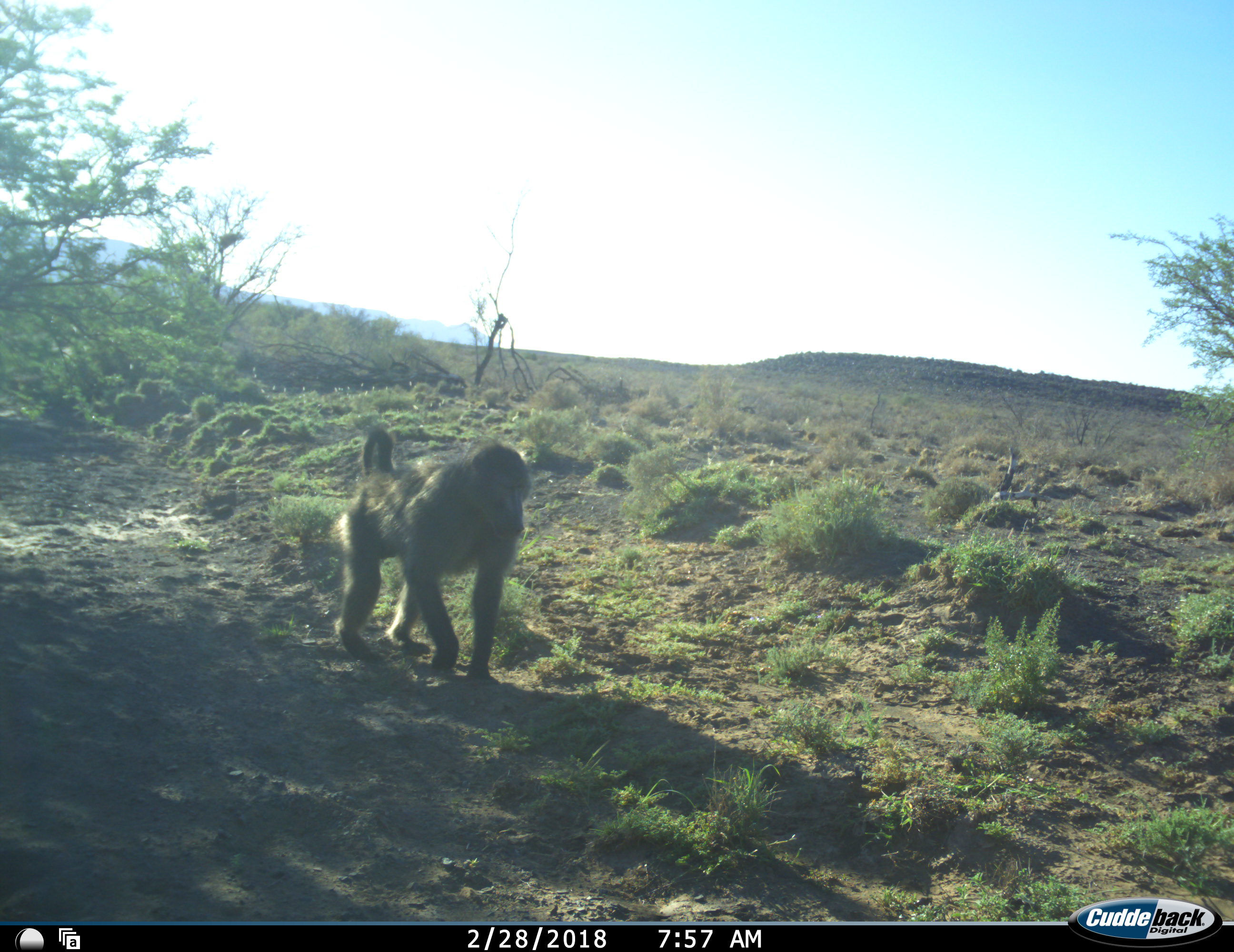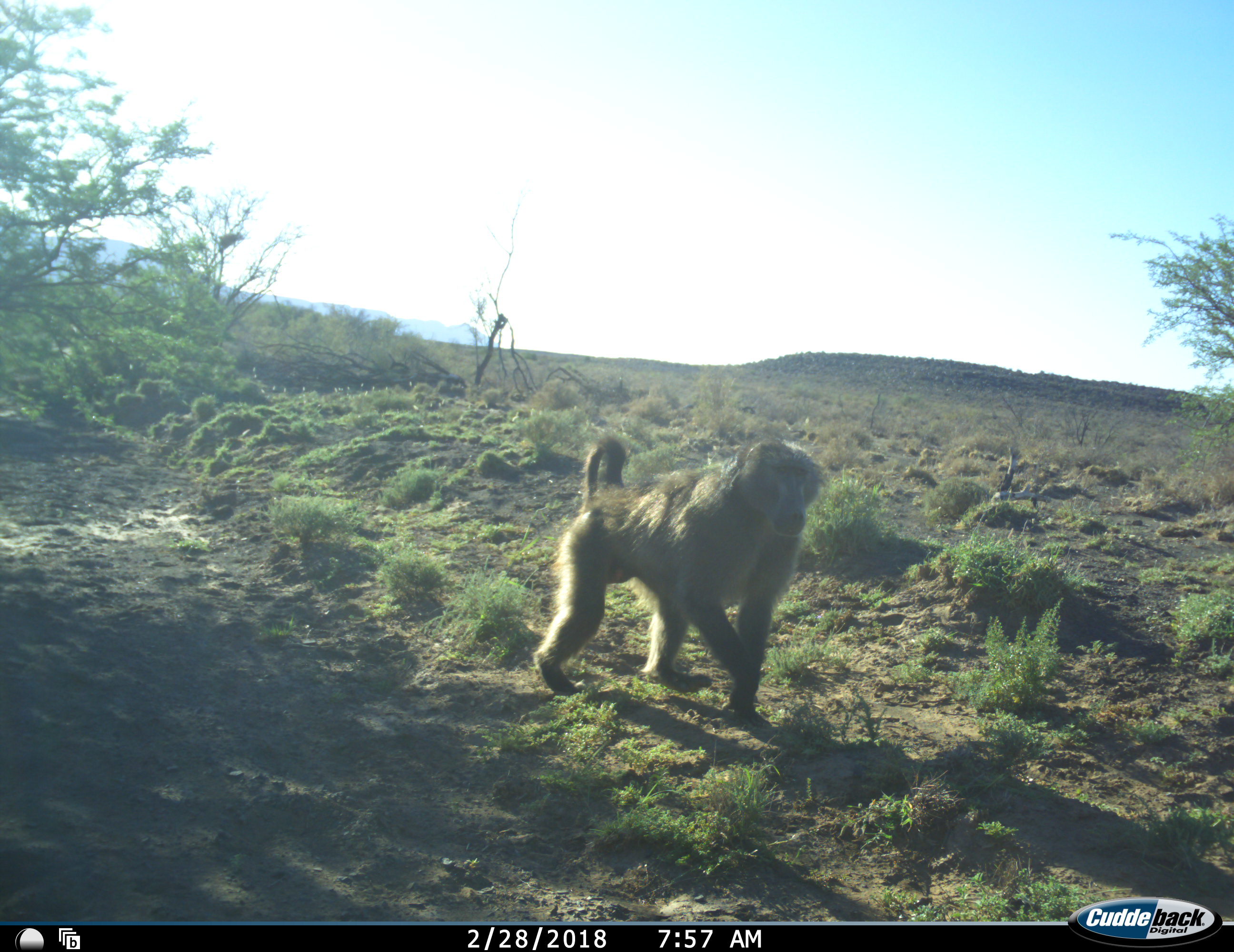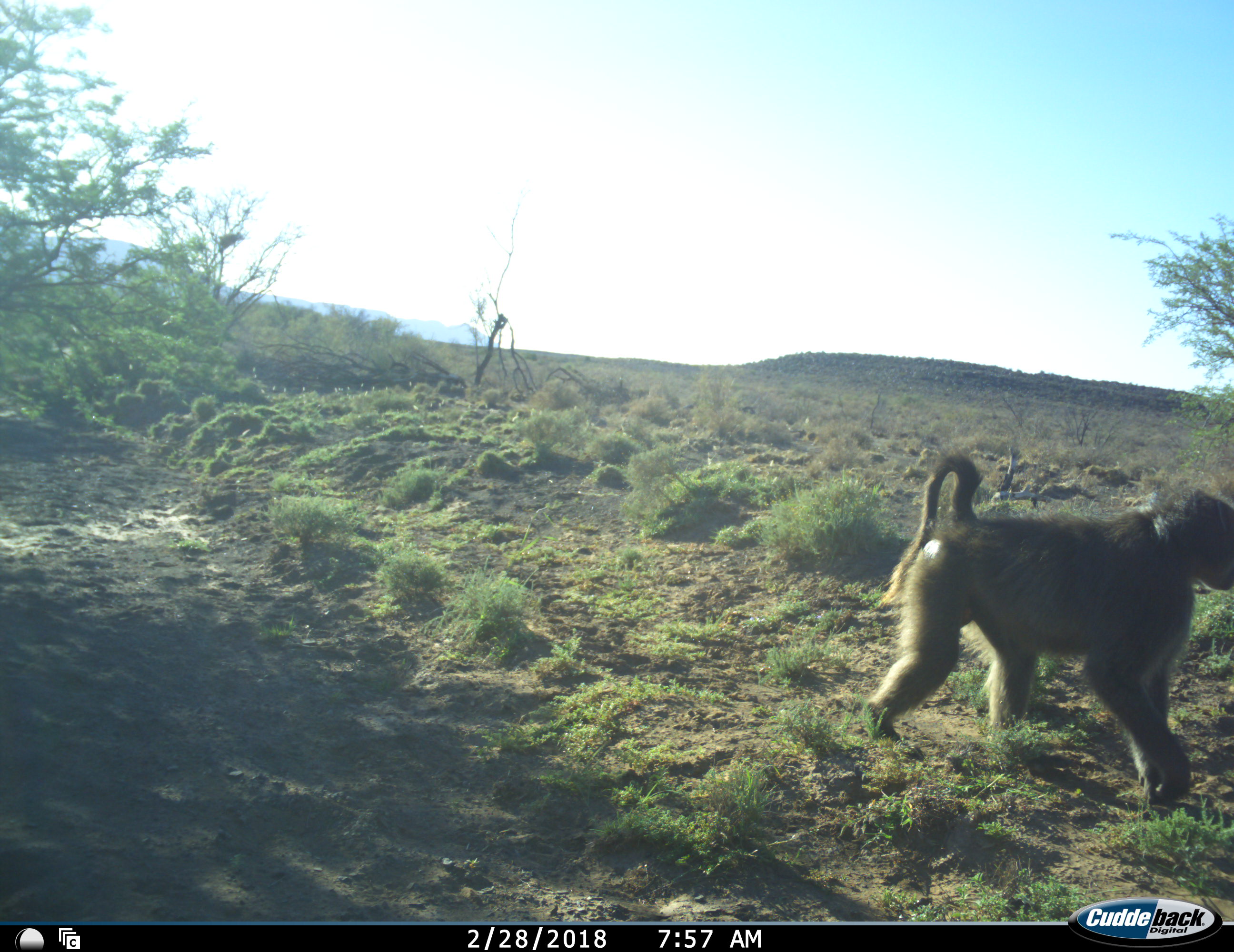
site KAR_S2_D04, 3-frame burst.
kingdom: Animalia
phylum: Chordata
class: Mammalia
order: Primates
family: Cercopithecidae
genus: Papio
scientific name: Papio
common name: baboon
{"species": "baboon (Papio)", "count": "1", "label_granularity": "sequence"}